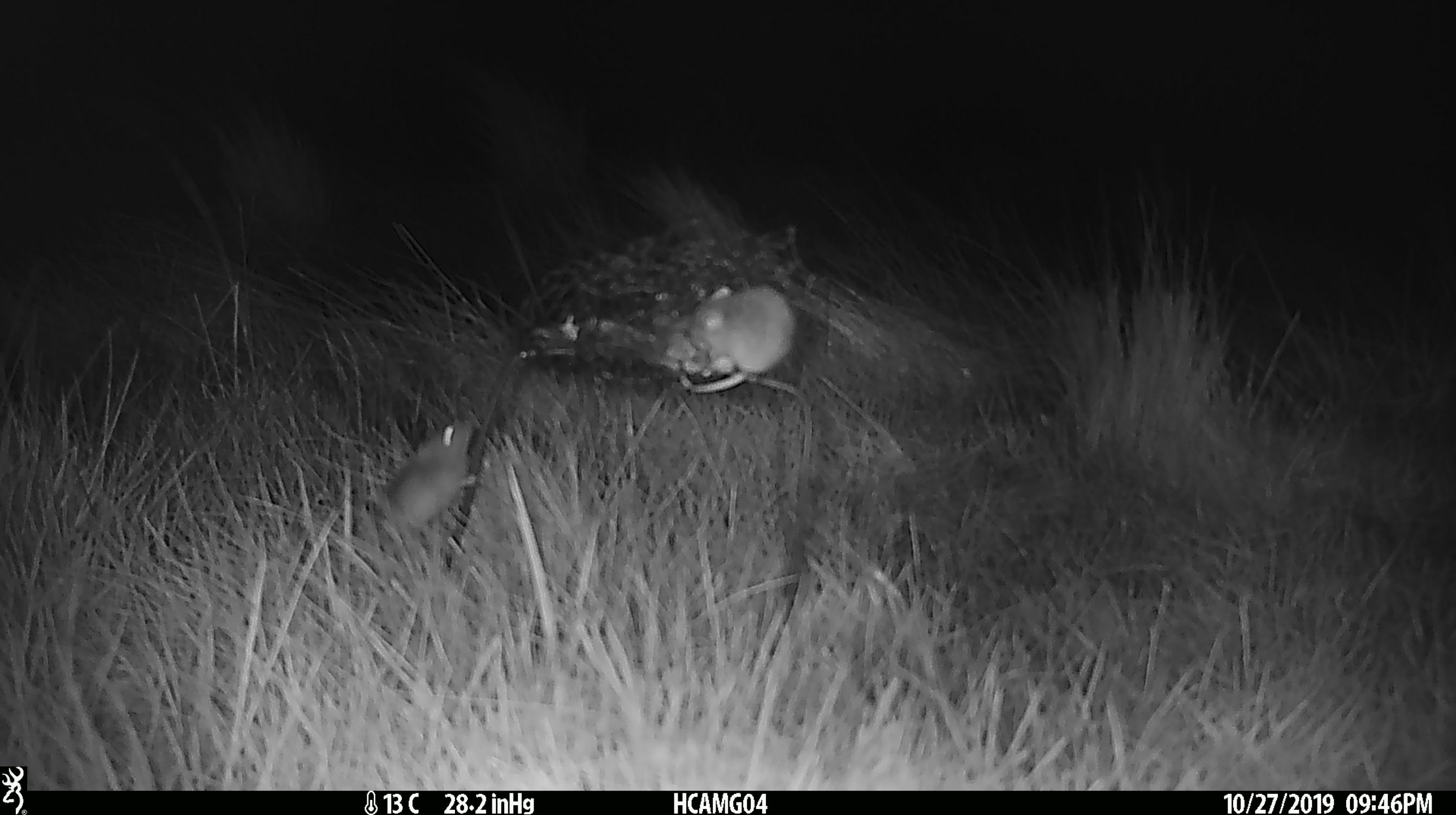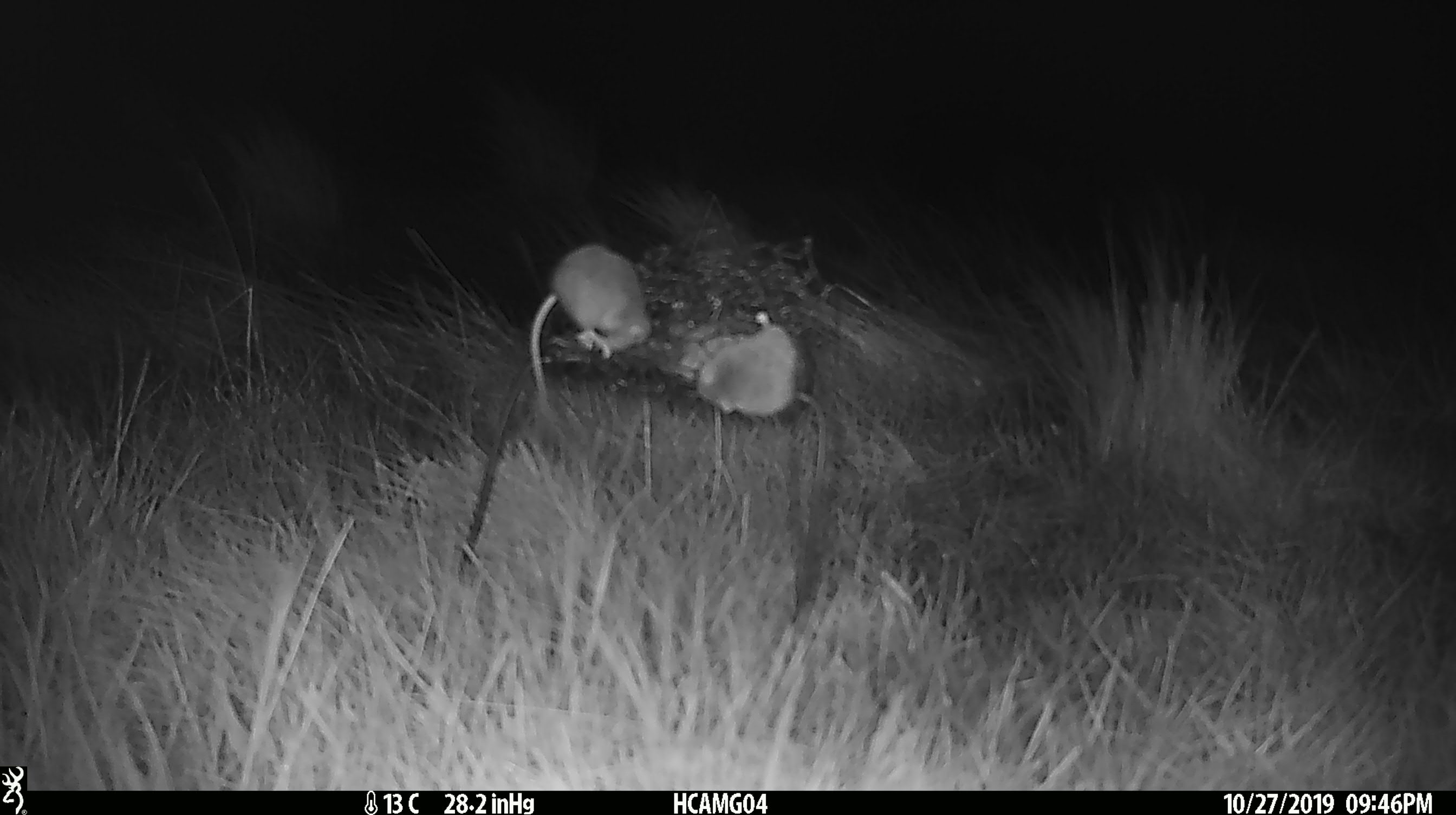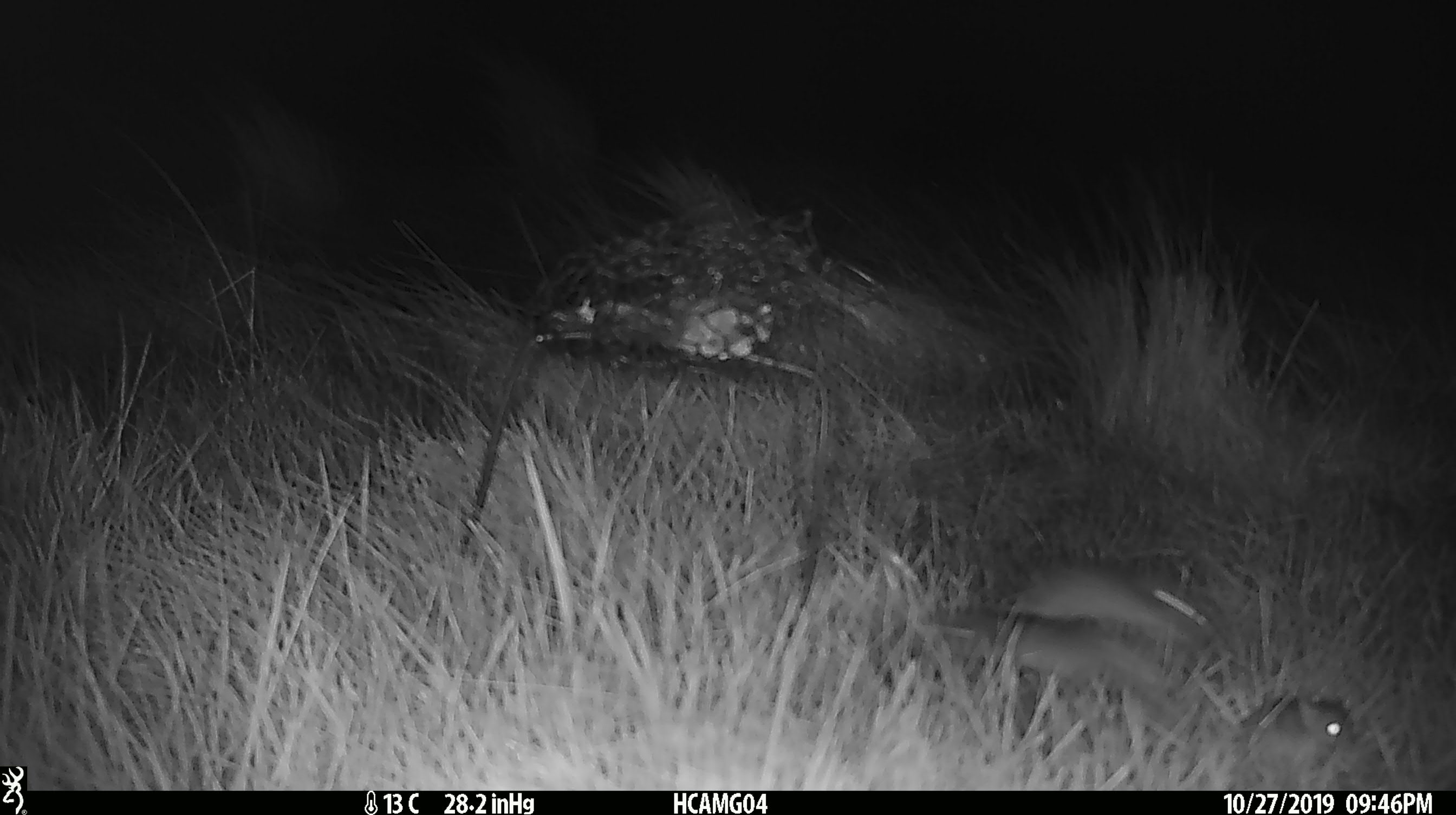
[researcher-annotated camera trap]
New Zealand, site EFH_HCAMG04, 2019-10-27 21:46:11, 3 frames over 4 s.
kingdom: Animalia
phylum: Chordata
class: Mammalia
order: Rodentia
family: Muridae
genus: Mus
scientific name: Mus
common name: mouse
Mouse (Mus).